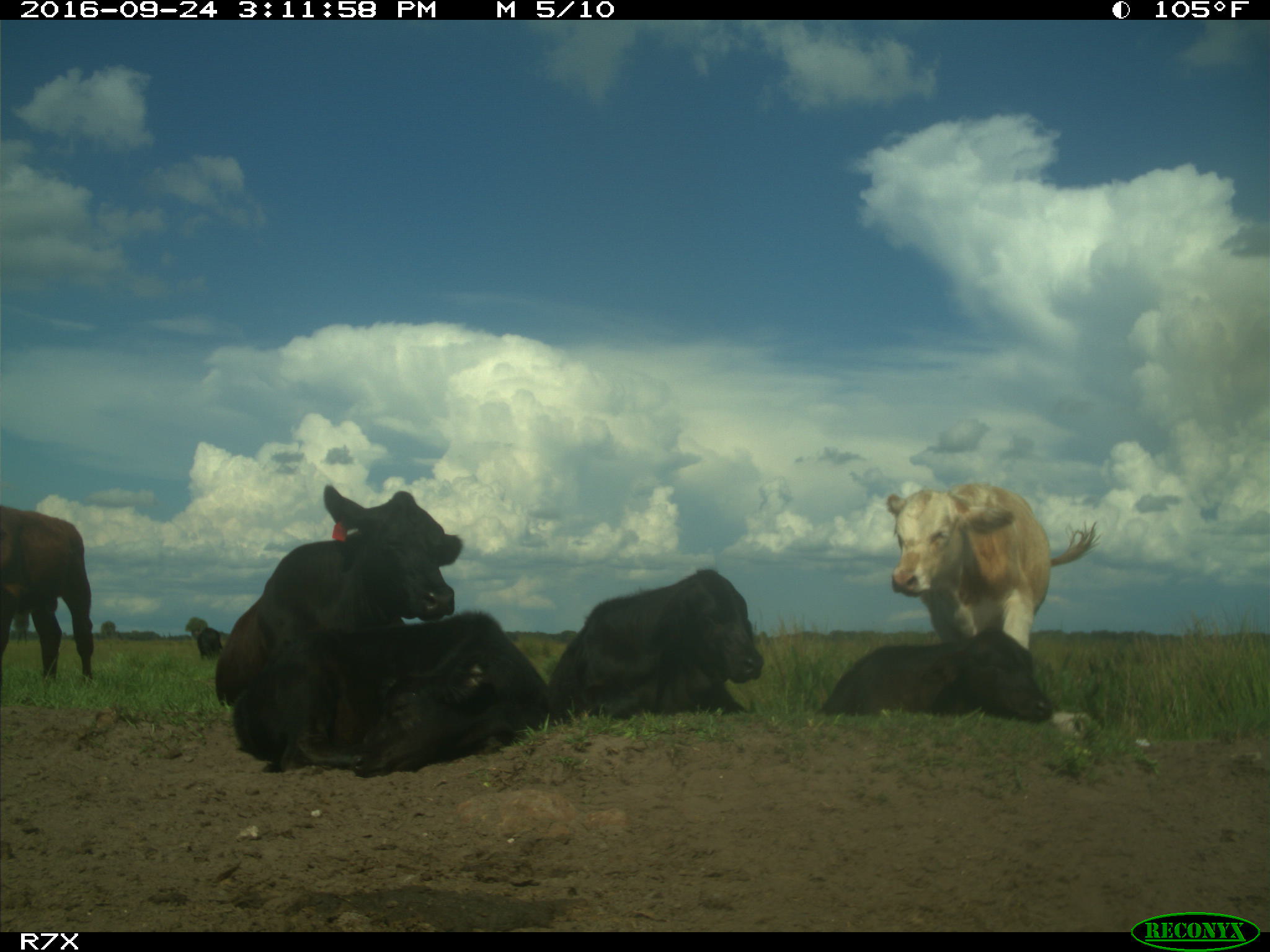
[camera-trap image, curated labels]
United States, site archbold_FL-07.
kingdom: Animalia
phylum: Chordata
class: Mammalia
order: Artiodactyla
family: Bovidae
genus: Bos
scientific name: Bos taurus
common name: domestic cow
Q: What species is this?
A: Bos taurus (domestic cow).